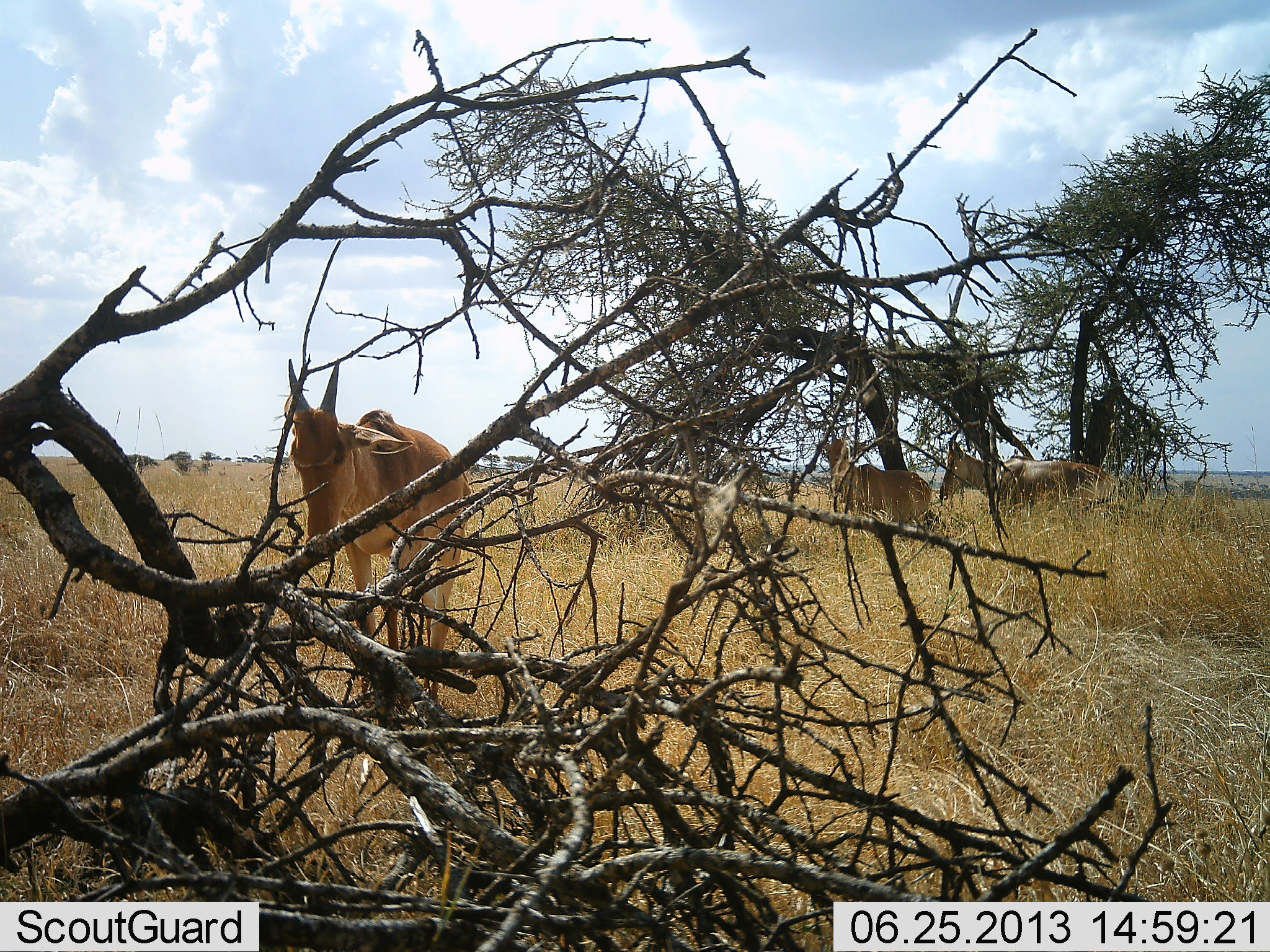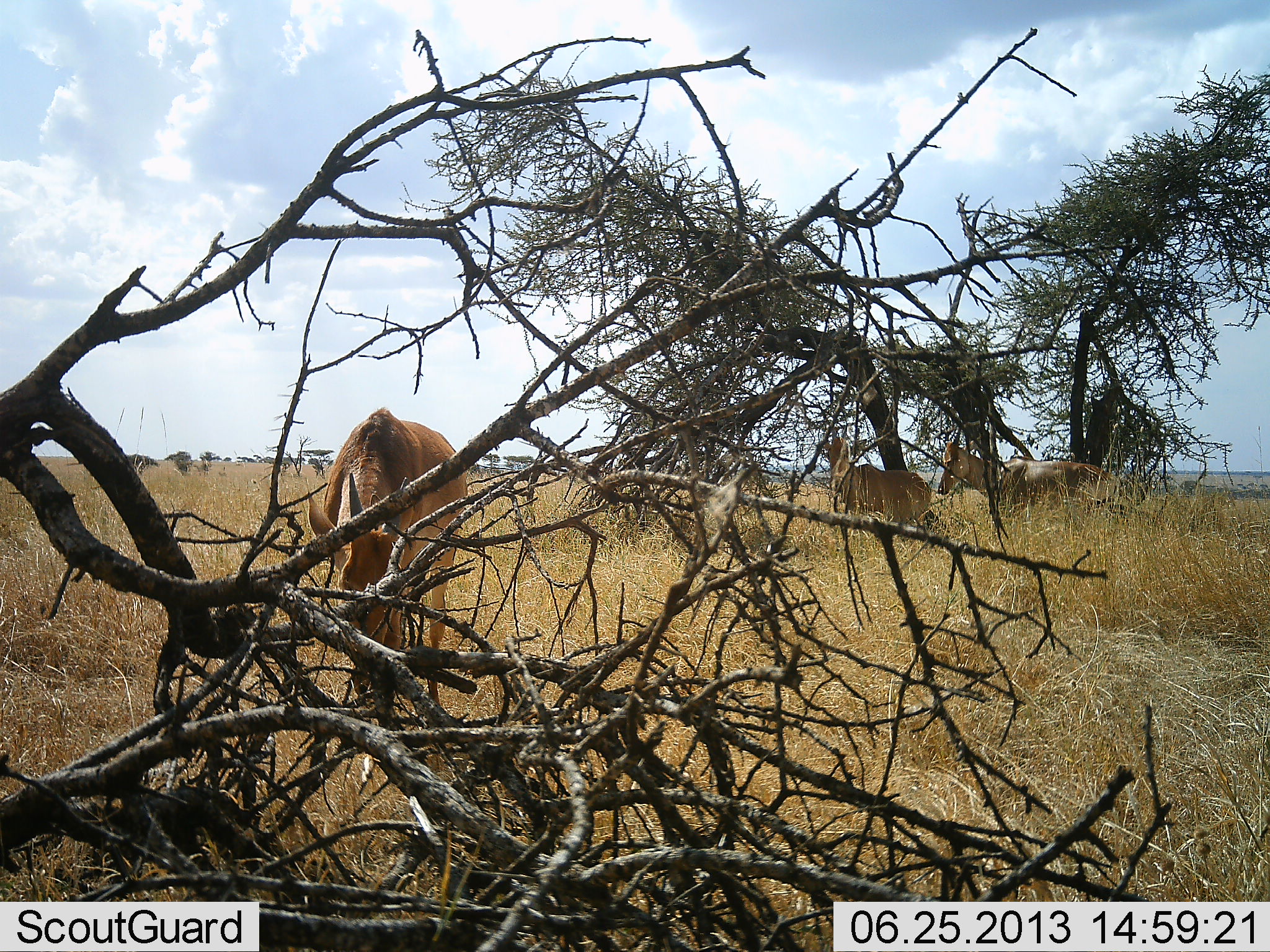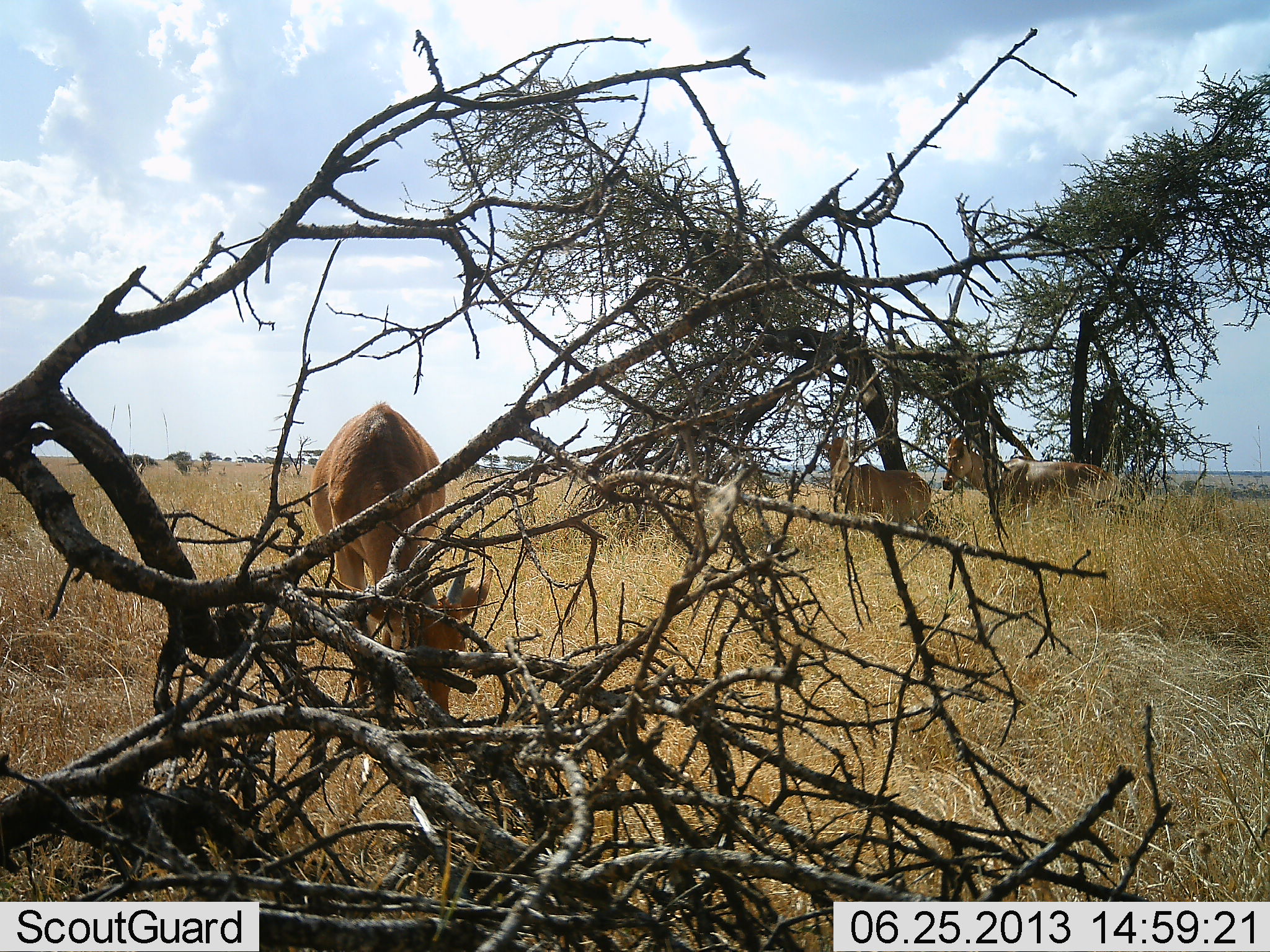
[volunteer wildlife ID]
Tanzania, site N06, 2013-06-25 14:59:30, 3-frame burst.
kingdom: Animalia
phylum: Chordata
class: Mammalia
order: Artiodactyla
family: Bovidae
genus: Alcelaphus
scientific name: Alcelaphus buselaphus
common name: hartebeest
Hartebeest (Alcelaphus buselaphus), count 3. Behavior (volunteer vote fractions): standing 93%, resting 7%, moving 0%, interacting 0%. Young present (vote fraction): 14%. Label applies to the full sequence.